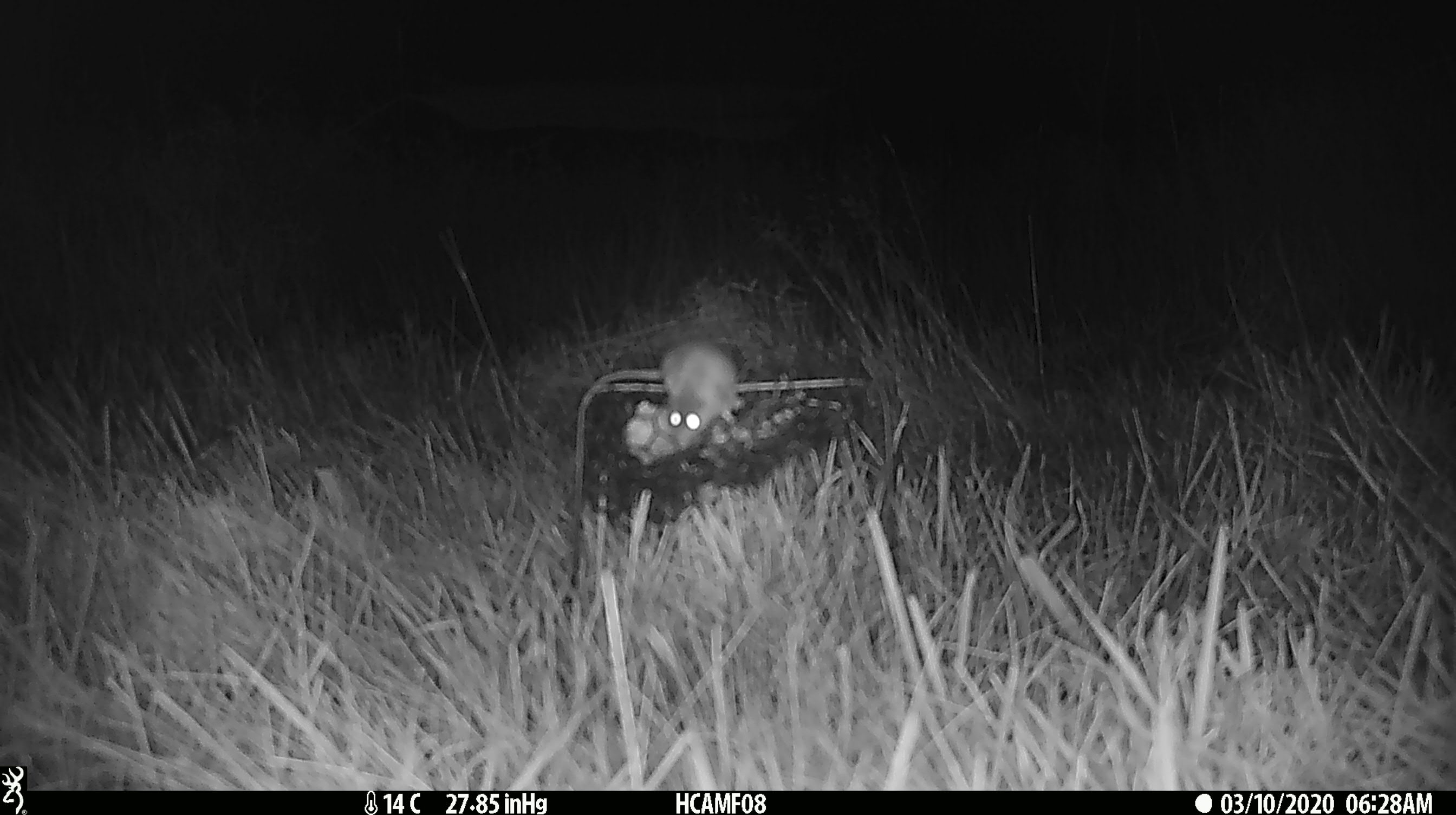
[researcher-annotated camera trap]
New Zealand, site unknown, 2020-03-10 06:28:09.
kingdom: Animalia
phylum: Chordata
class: Mammalia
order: Rodentia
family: Muridae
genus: Mus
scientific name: Mus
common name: mouse